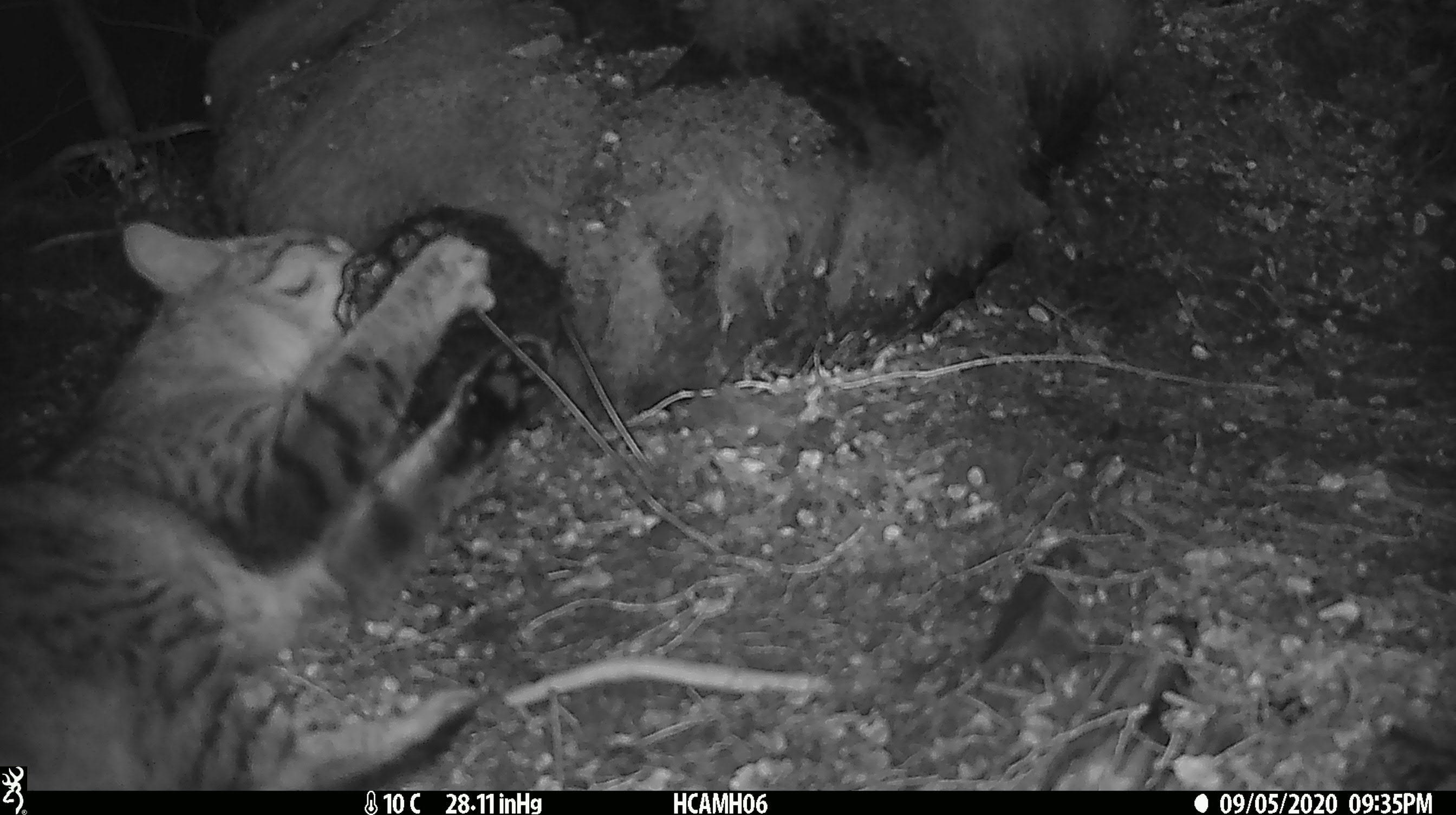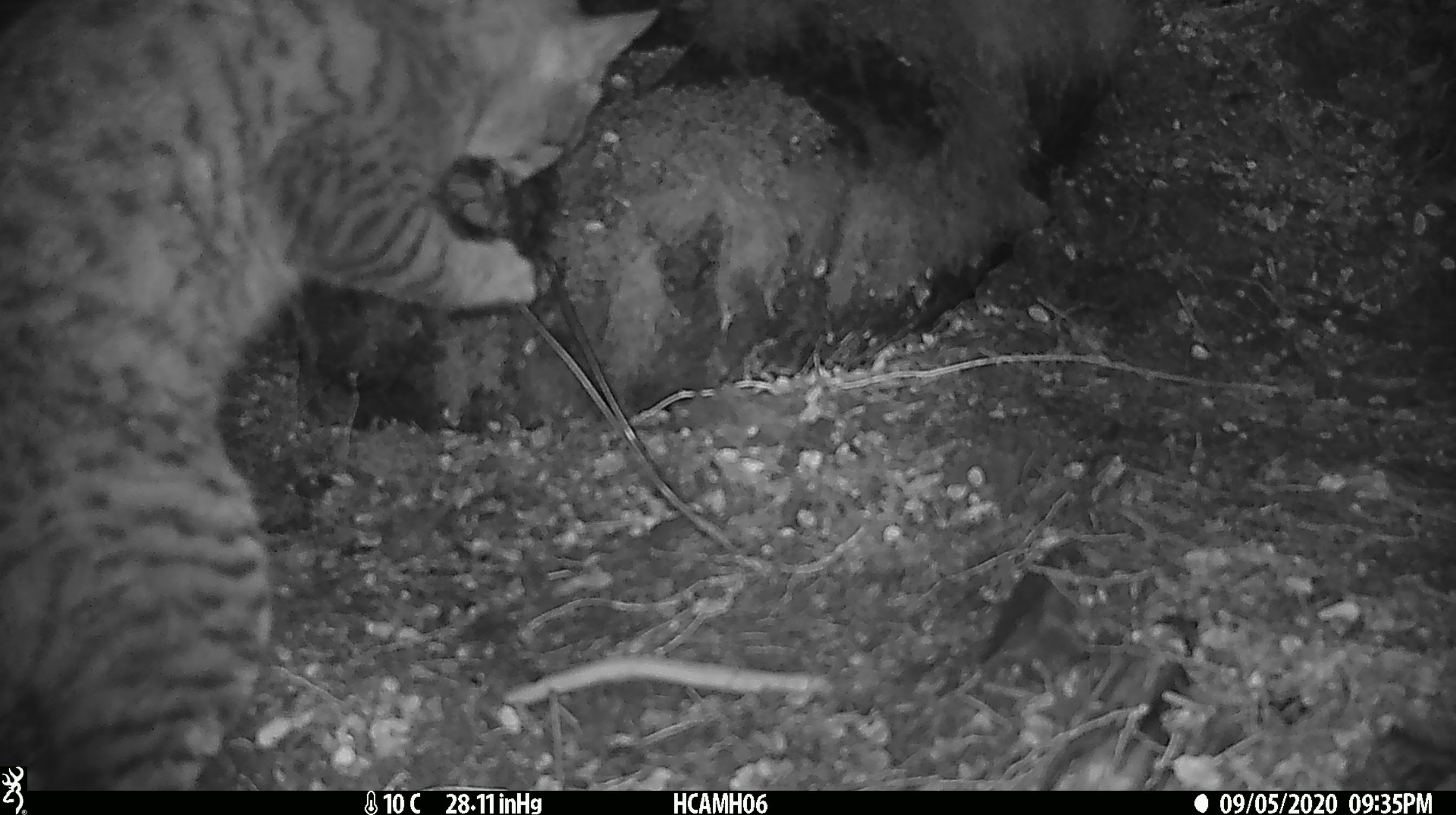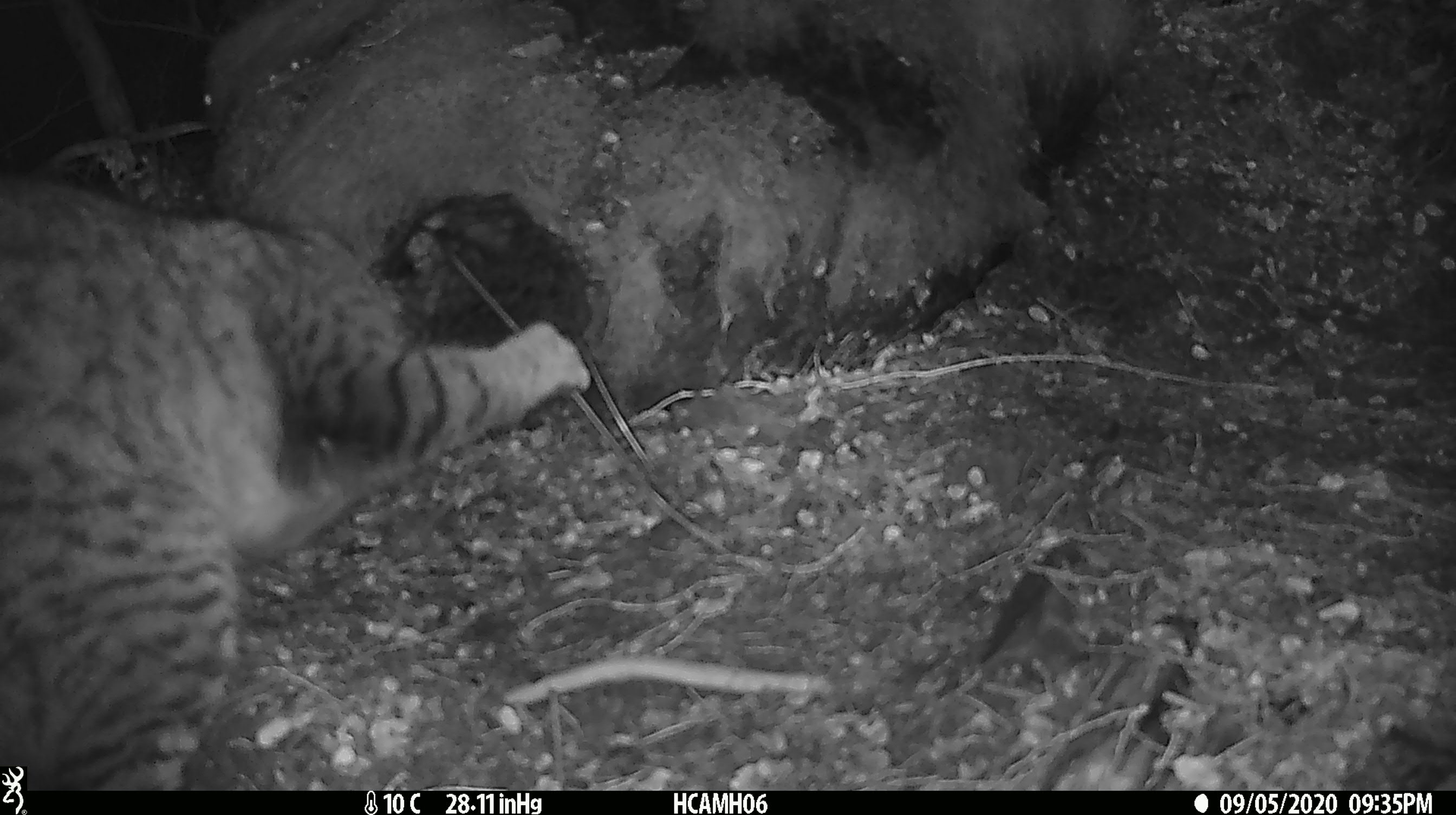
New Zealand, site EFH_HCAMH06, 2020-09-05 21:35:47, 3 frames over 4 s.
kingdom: Animalia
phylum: Chordata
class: Mammalia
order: Carnivora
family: Felidae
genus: Felis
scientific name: Felis catus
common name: domestic cat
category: cat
Cat (domestic cat) (Felis catus).